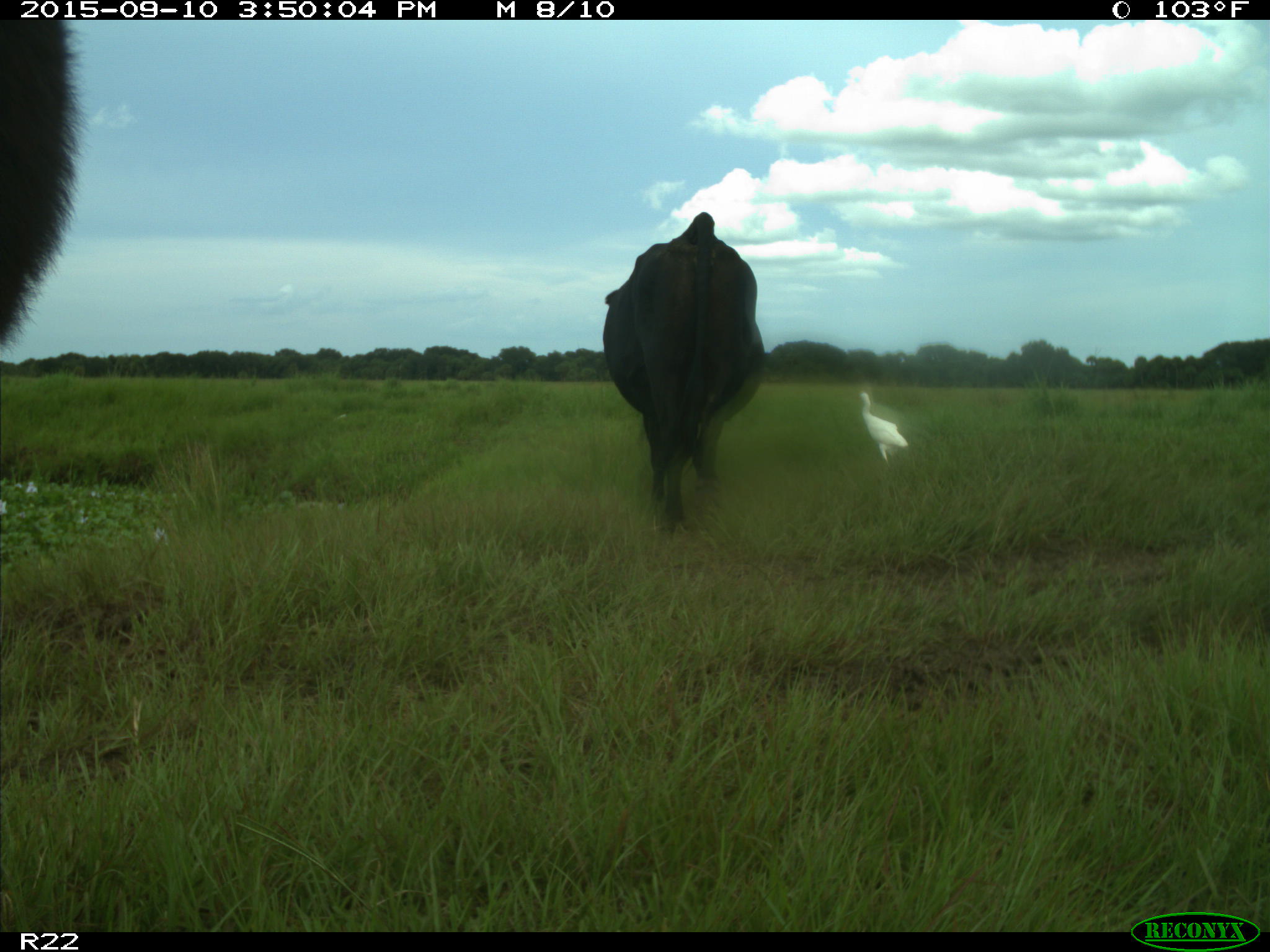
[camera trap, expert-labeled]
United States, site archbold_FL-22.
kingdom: Animalia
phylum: Chordata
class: Mammalia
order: Artiodactyla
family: Bovidae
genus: Bos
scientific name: Bos taurus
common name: domestic cow